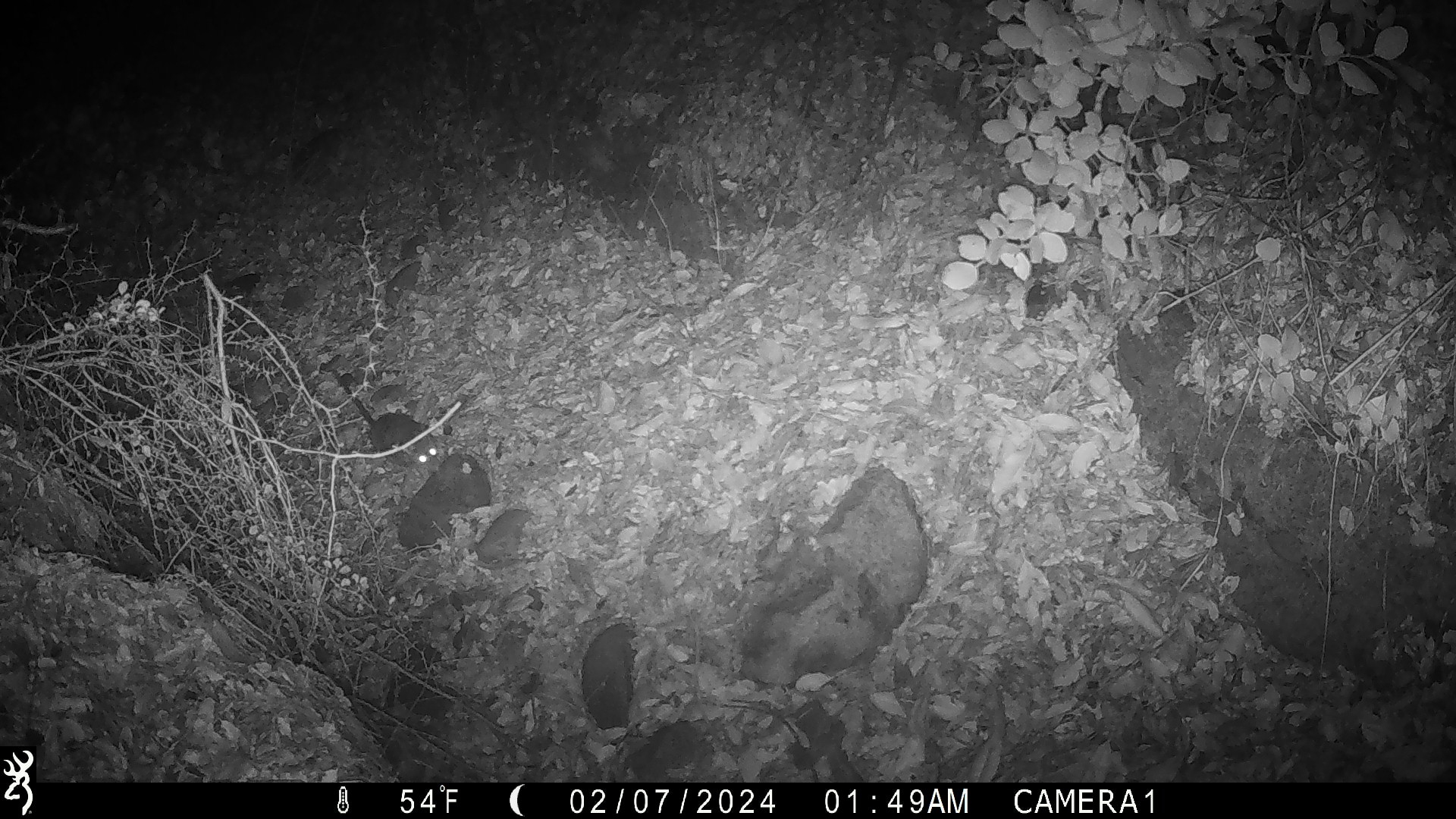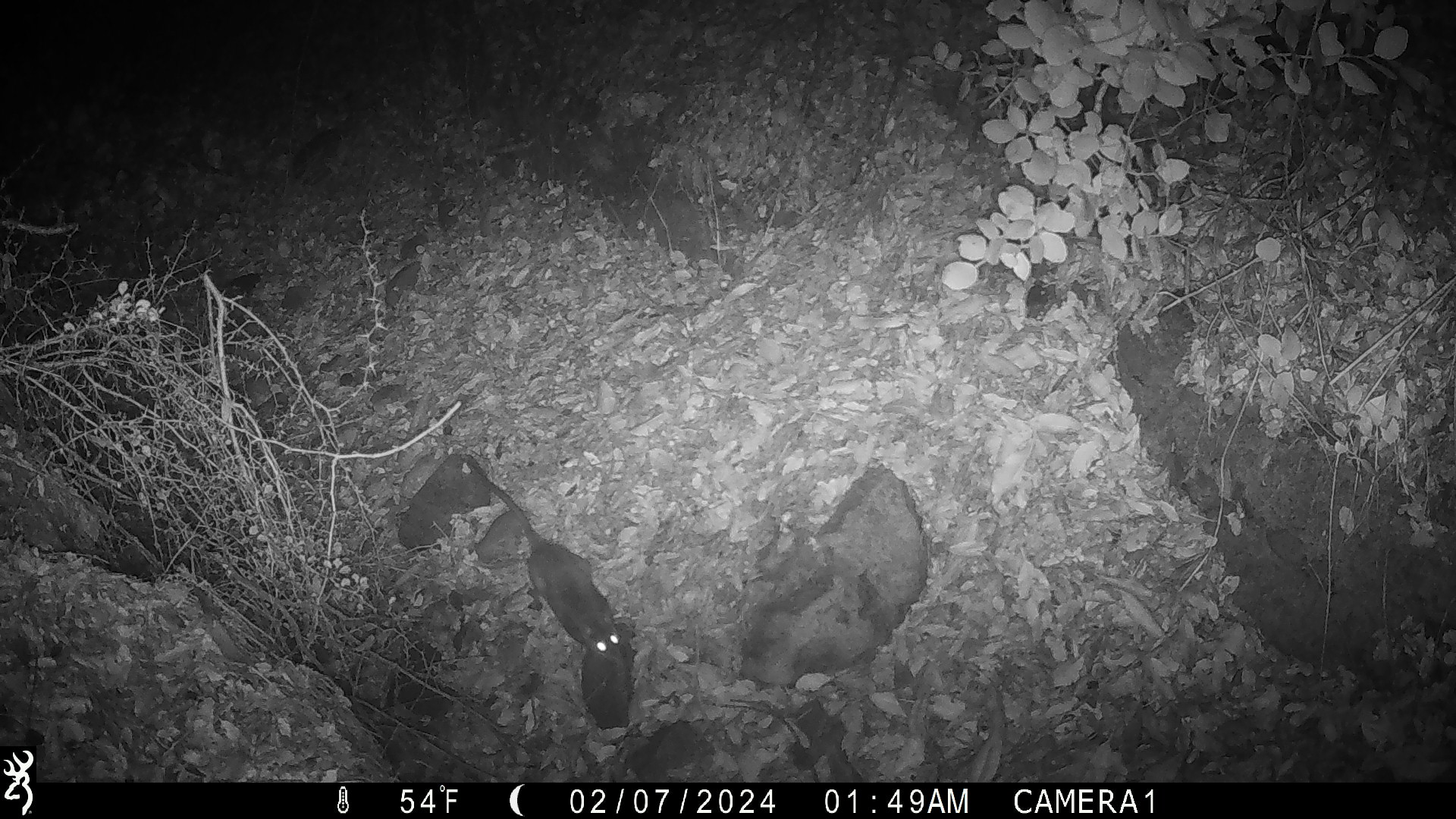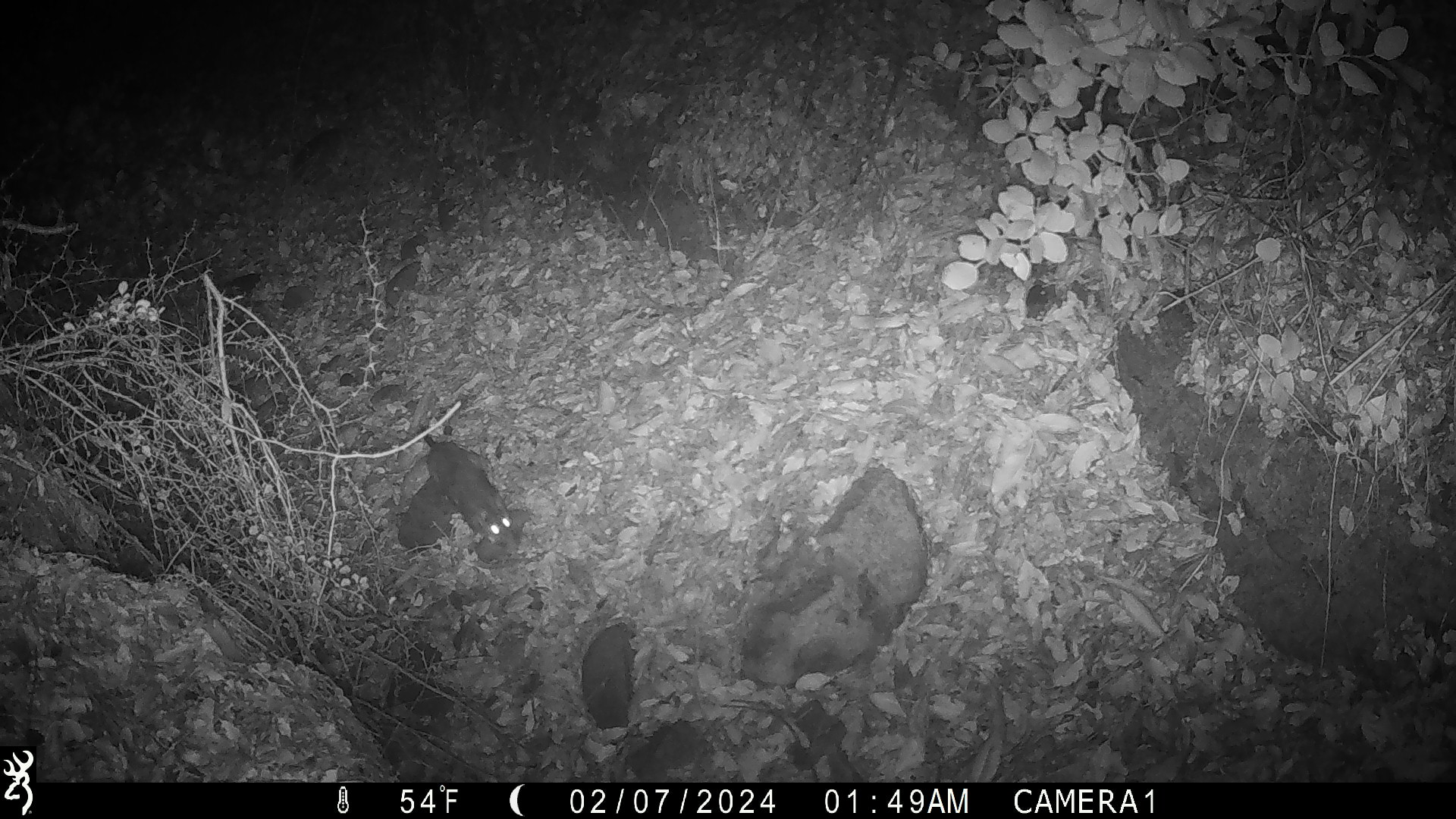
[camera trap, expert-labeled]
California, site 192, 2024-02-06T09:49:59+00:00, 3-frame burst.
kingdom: Animalia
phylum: Chordata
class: Mammalia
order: Rodentia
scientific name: Rodentia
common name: mouse or rat